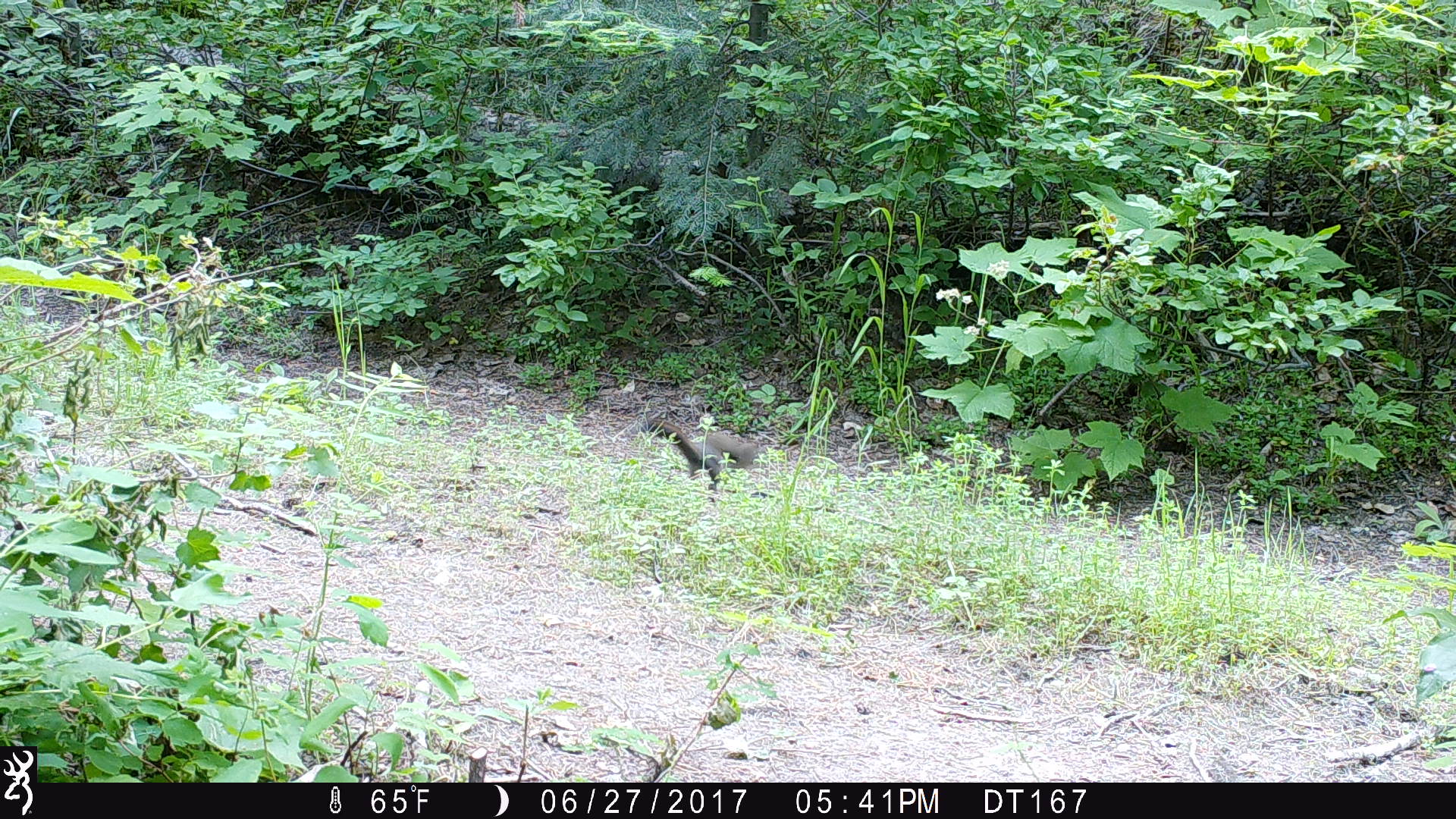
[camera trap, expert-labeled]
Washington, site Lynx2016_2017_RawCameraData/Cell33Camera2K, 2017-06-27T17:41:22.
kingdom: Animalia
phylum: Chordata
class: Mammalia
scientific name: Mammalia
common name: small mammal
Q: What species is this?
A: Small mammal (Mammalia).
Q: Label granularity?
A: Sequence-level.